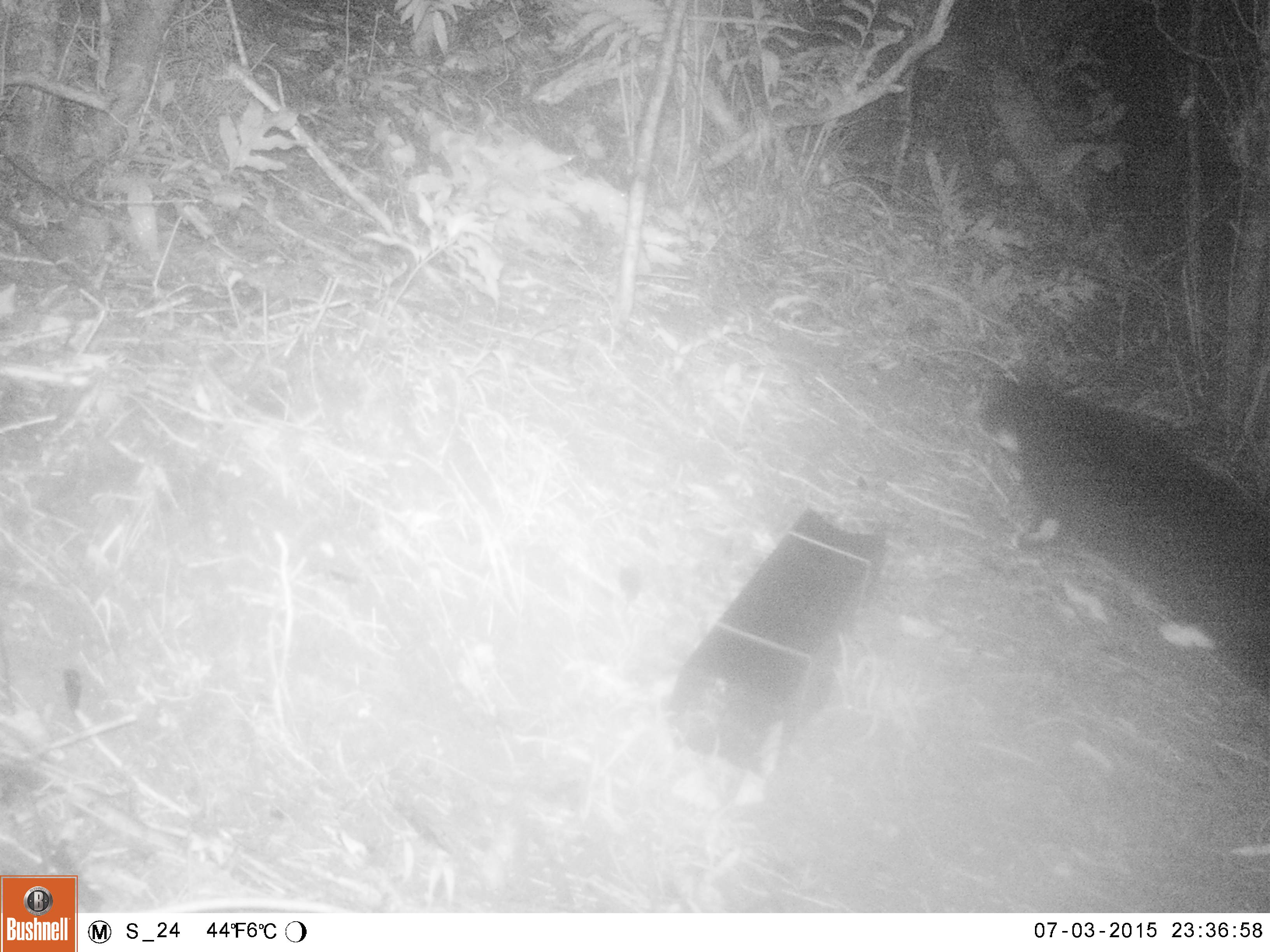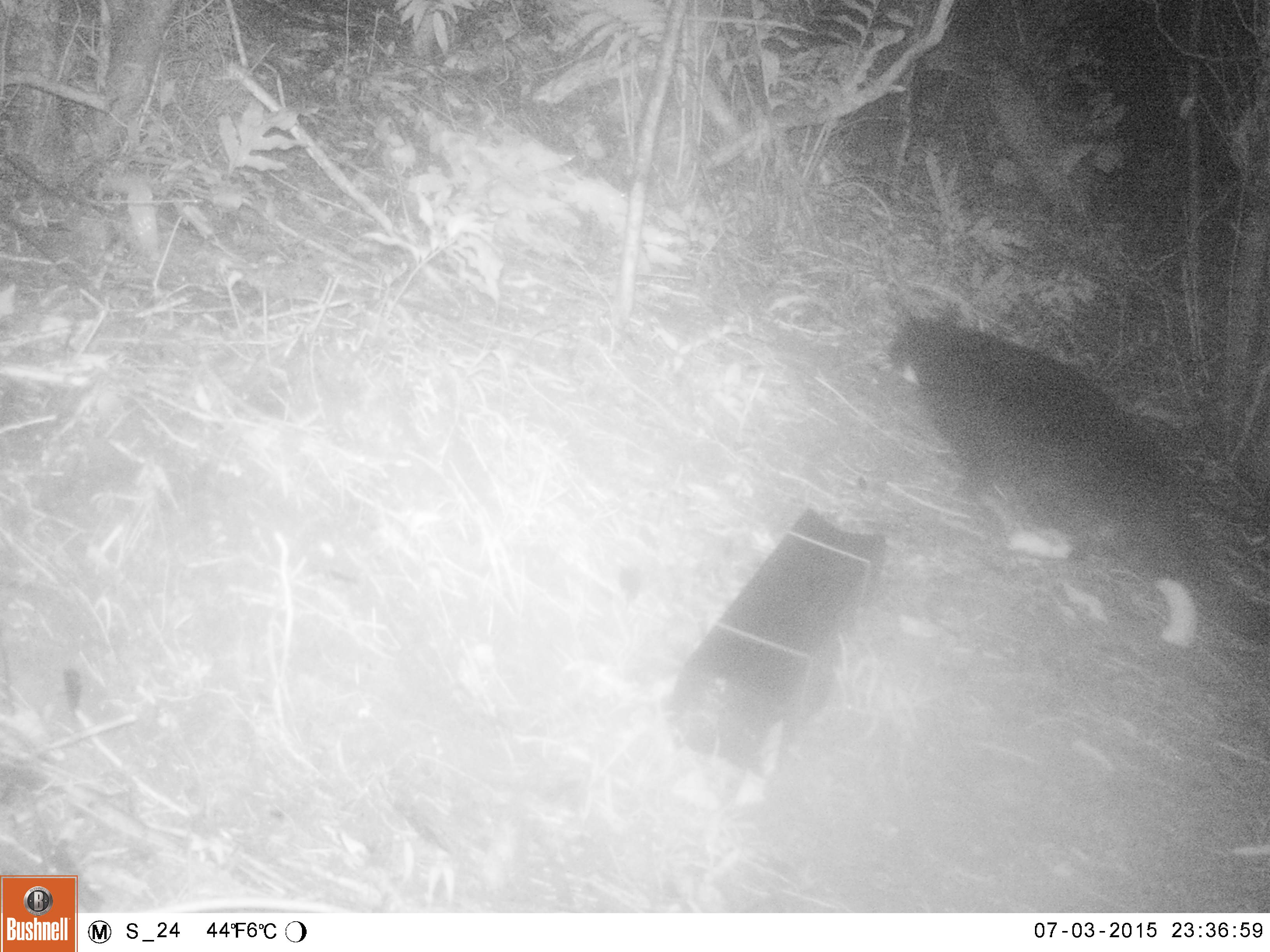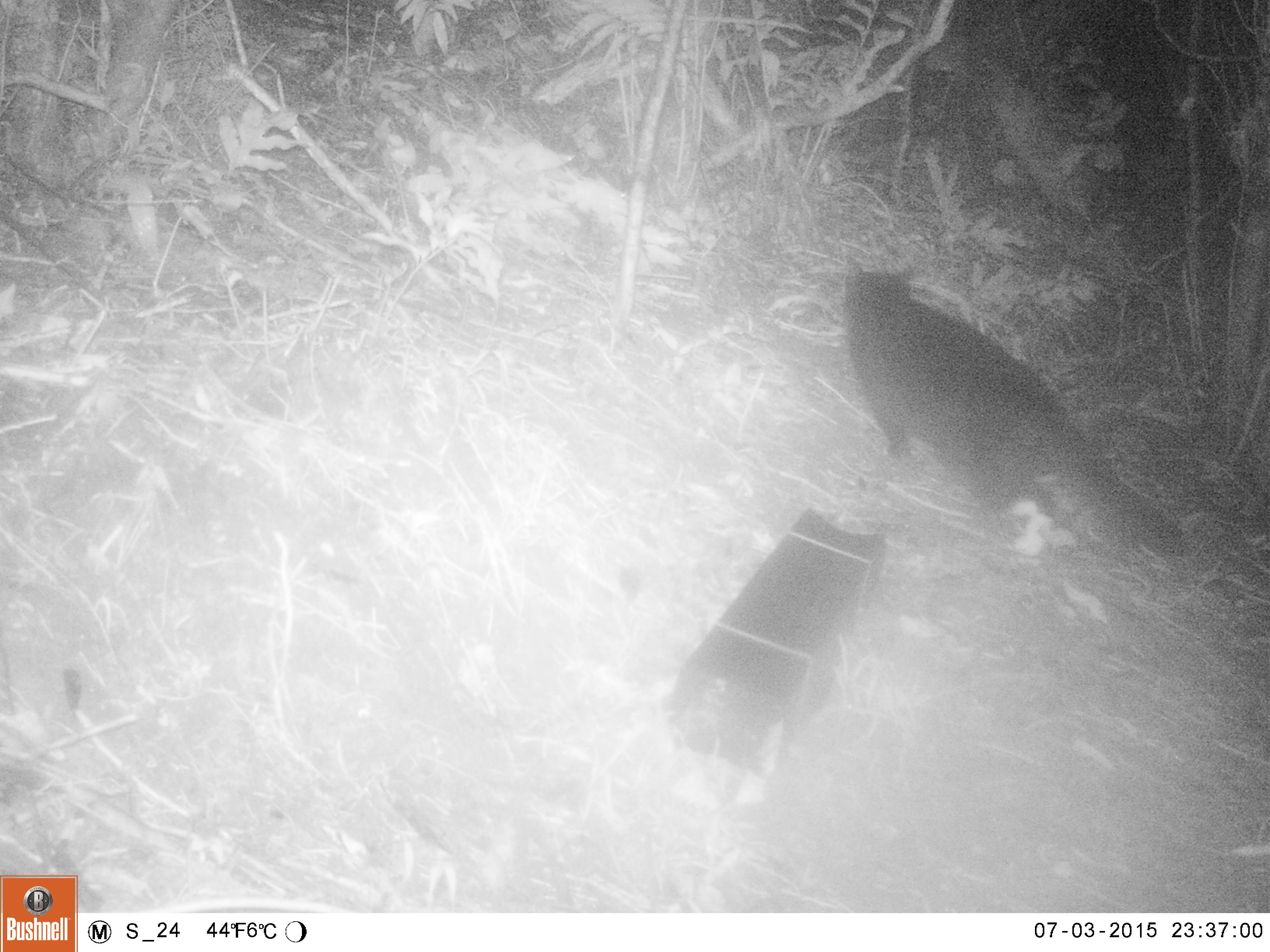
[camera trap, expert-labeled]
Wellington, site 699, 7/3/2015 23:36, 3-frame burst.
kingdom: Animalia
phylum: Chordata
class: Mammalia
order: Carnivora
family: Felidae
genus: Felis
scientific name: Felis catus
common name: cat